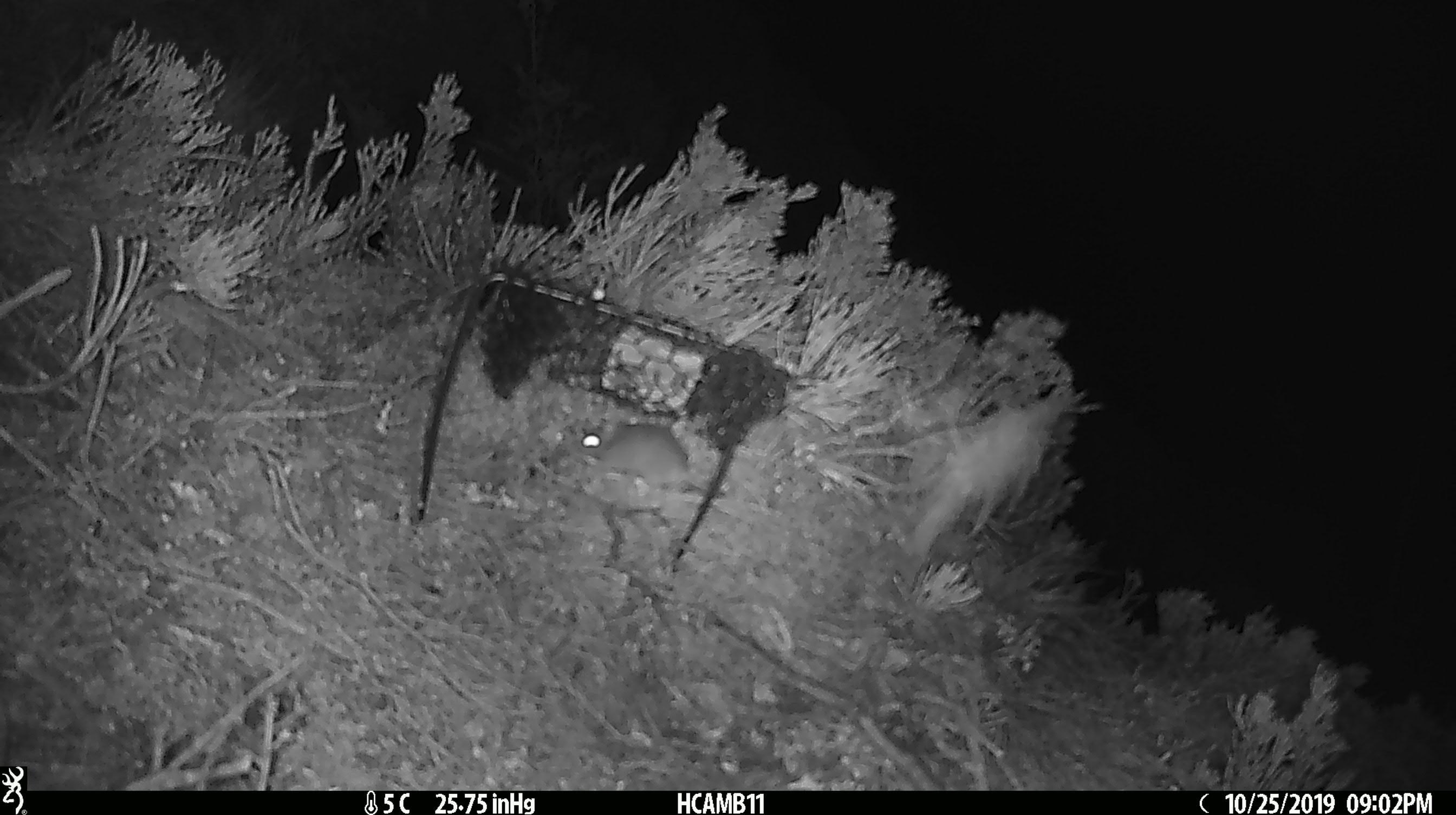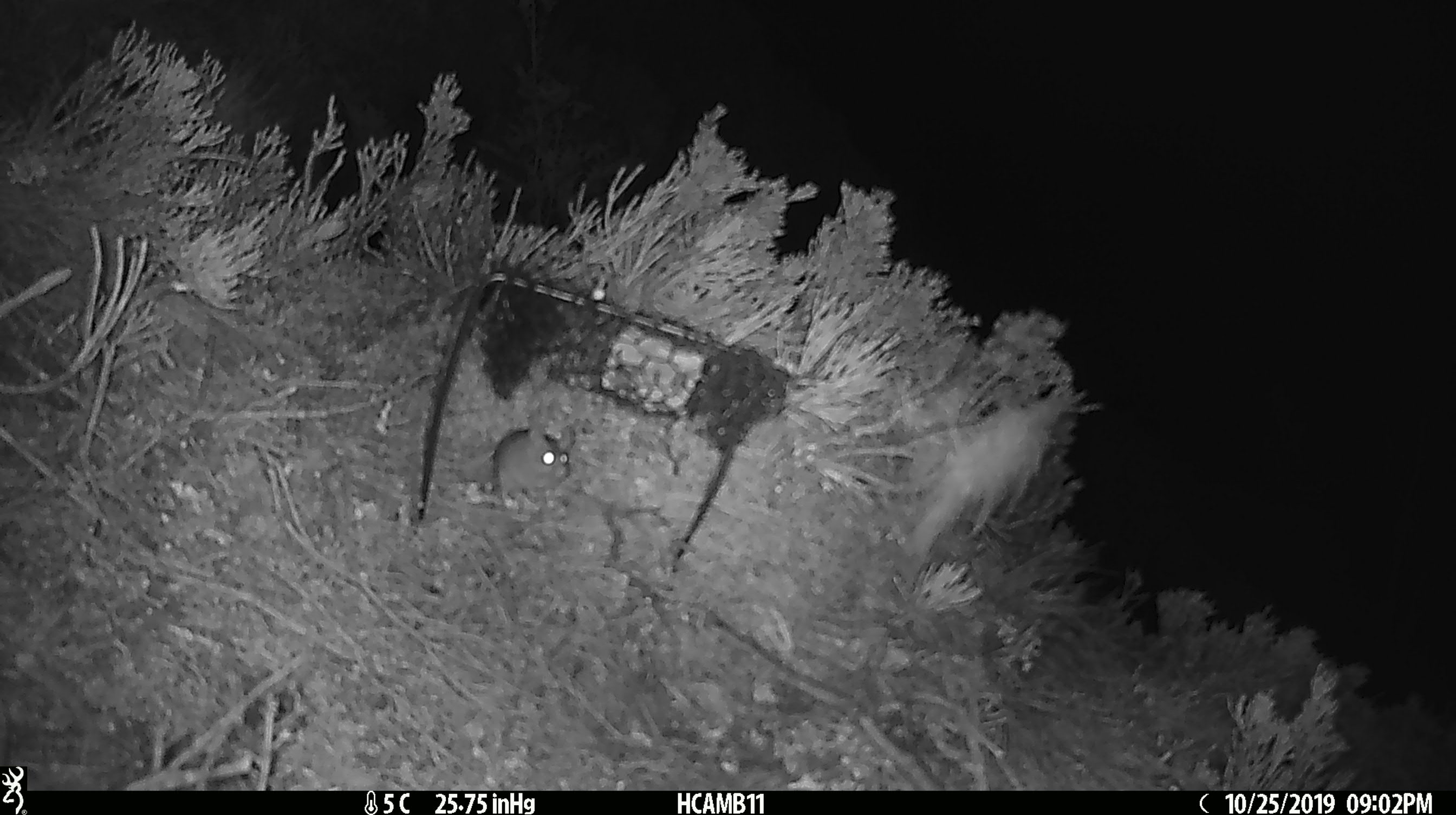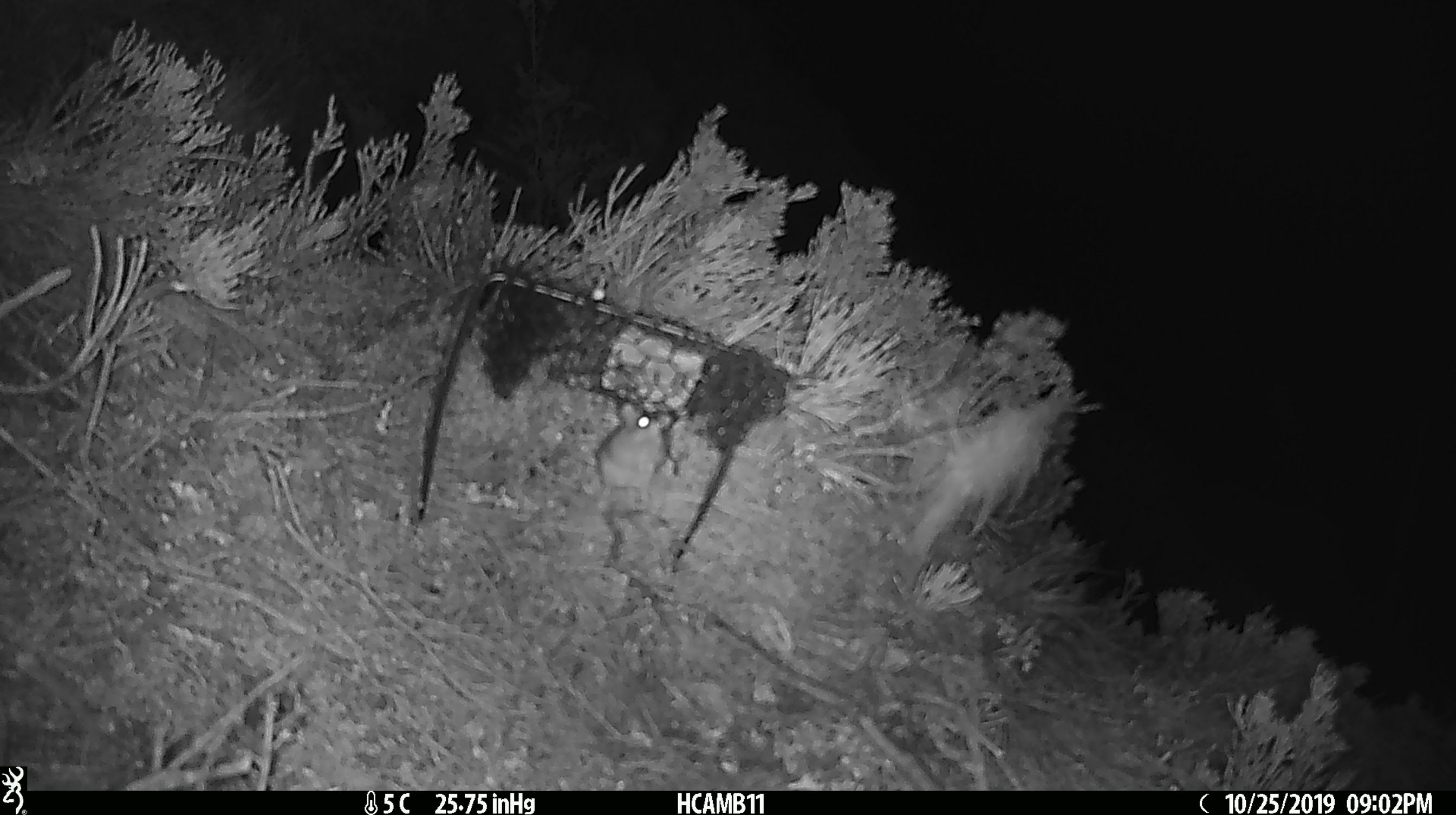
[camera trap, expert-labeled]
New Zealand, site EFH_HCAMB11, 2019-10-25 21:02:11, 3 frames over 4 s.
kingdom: Animalia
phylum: Chordata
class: Mammalia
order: Rodentia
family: Muridae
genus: Mus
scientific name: Mus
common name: mouse